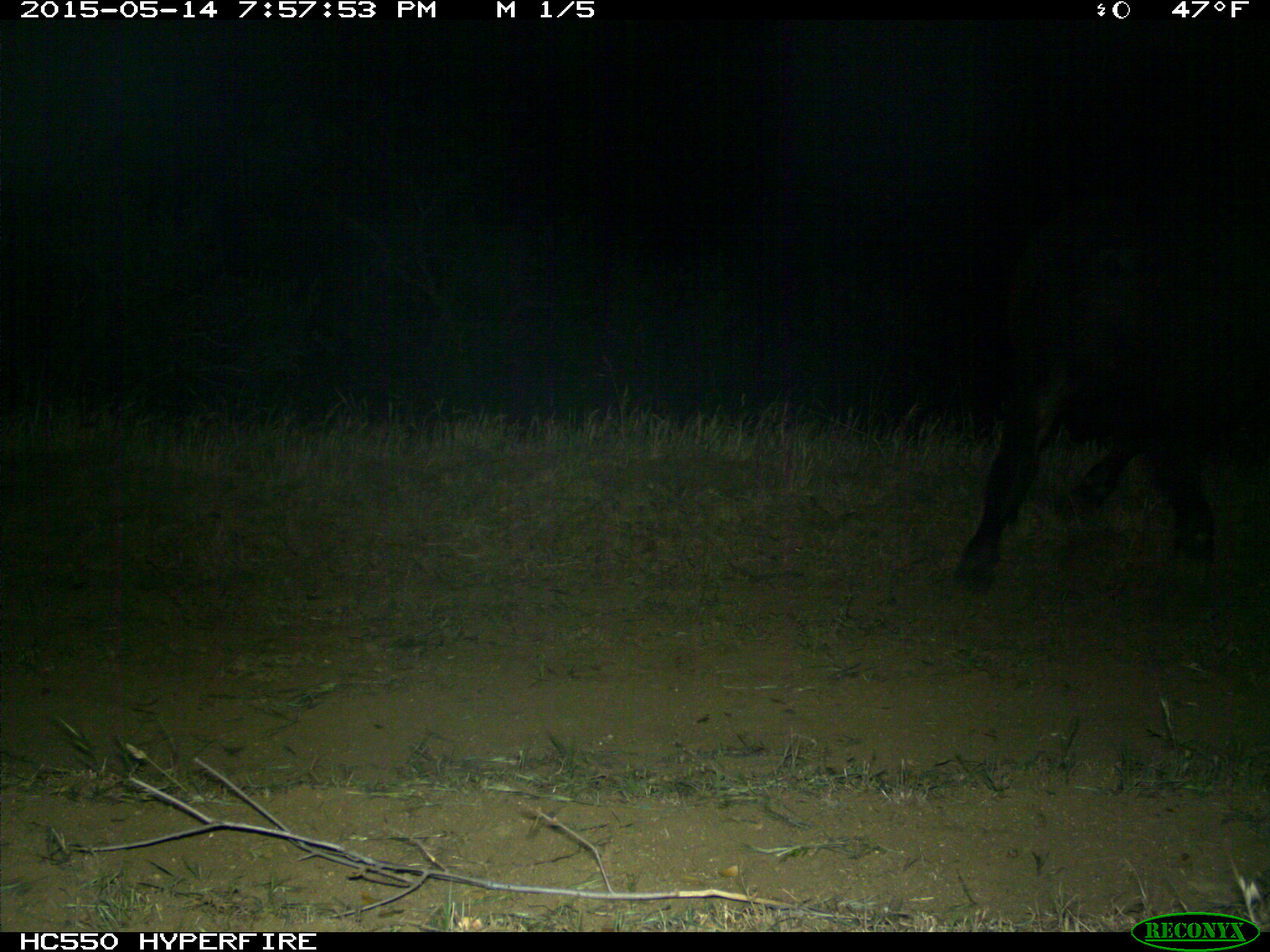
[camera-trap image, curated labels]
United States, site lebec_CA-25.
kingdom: Animalia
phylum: Chordata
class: Mammalia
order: Artiodactyla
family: Bovidae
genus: Bos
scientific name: Bos taurus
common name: domestic cow